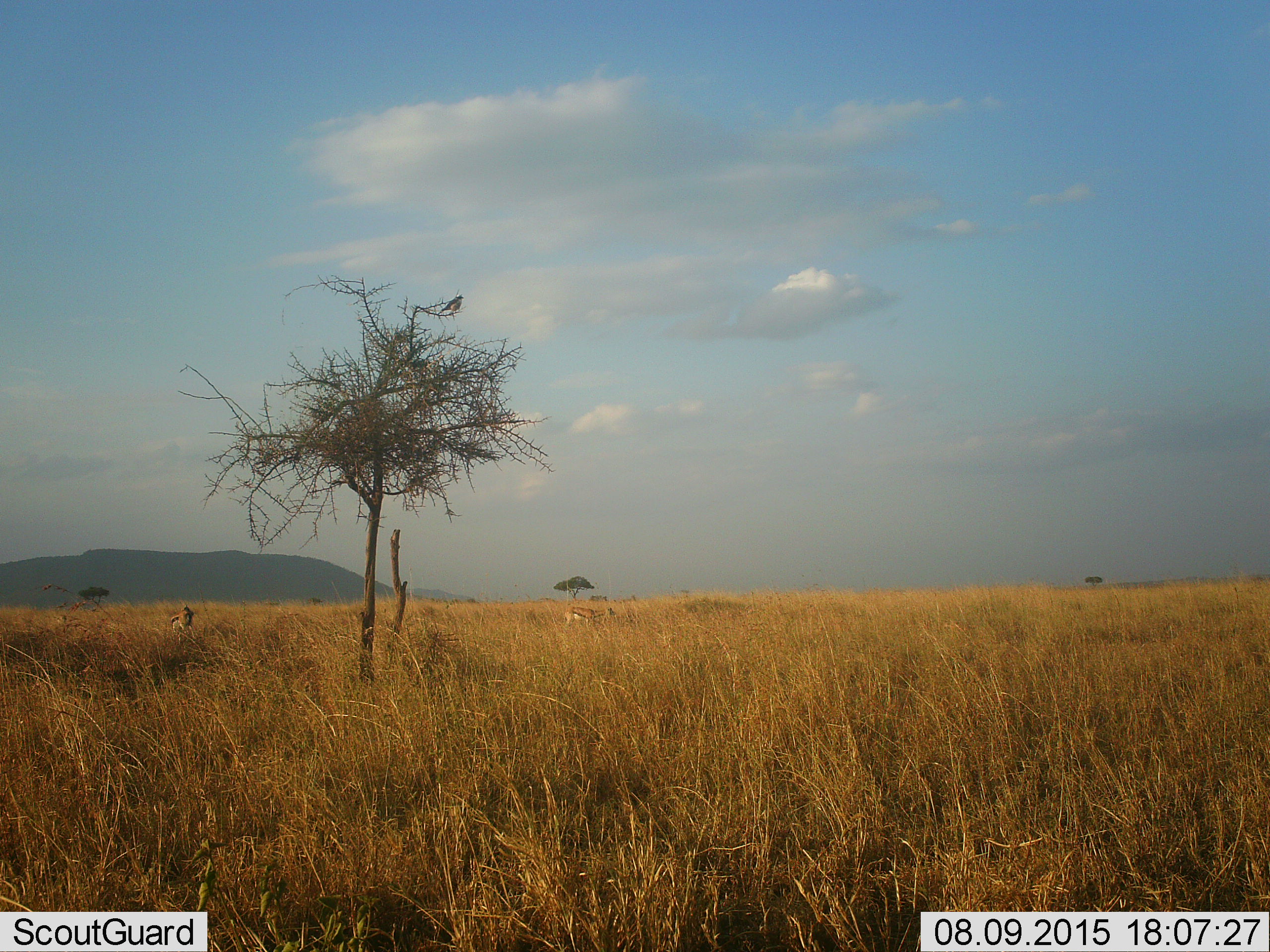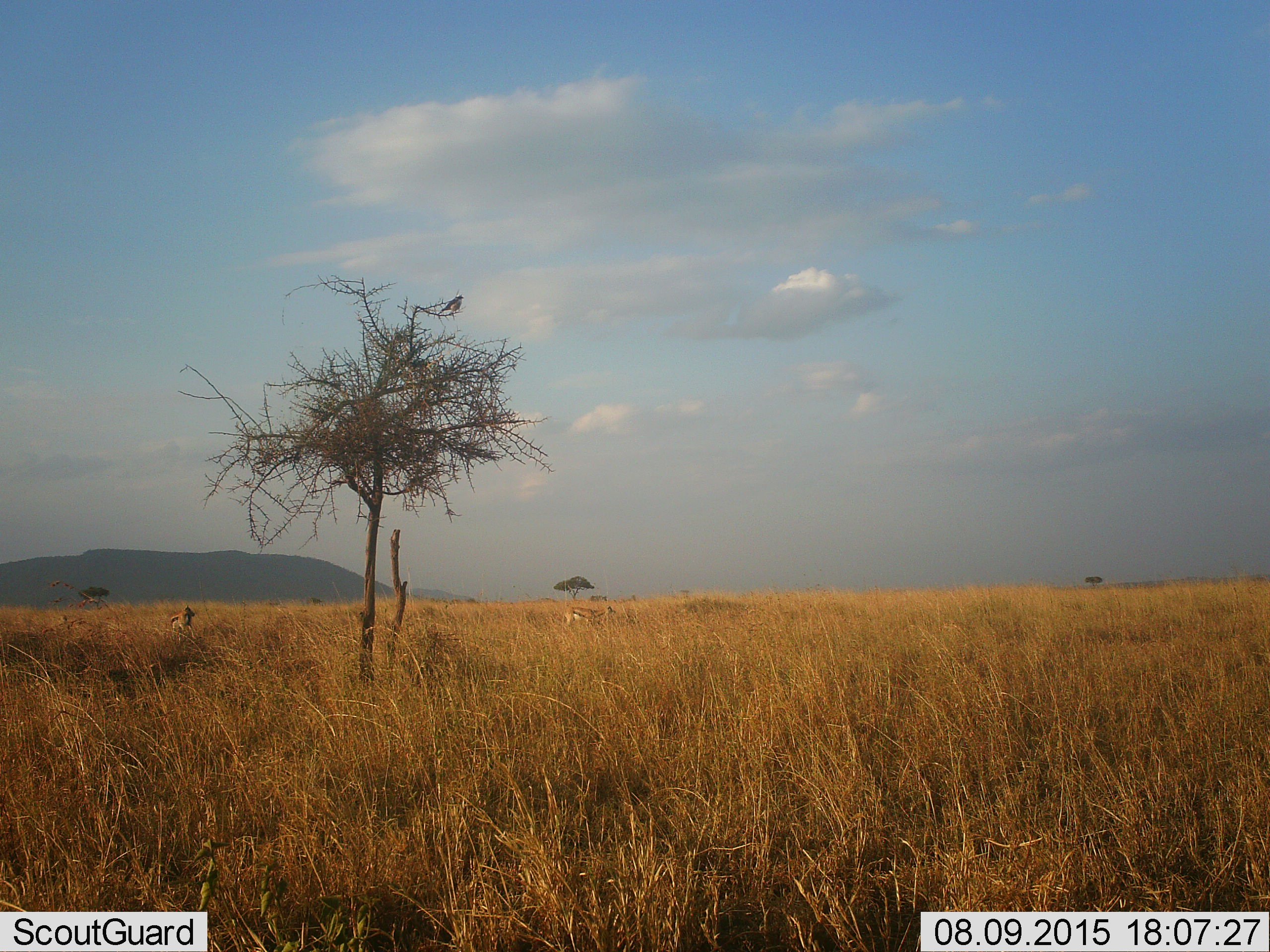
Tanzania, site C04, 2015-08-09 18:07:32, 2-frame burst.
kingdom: Animalia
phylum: Chordata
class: Mammalia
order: Artiodactyla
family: Bovidae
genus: Eudorcas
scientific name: Eudorcas thomsonii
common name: thomson's gazelle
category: gazellethomsons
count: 2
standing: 58%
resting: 0%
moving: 25%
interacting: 0%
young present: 0%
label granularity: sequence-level